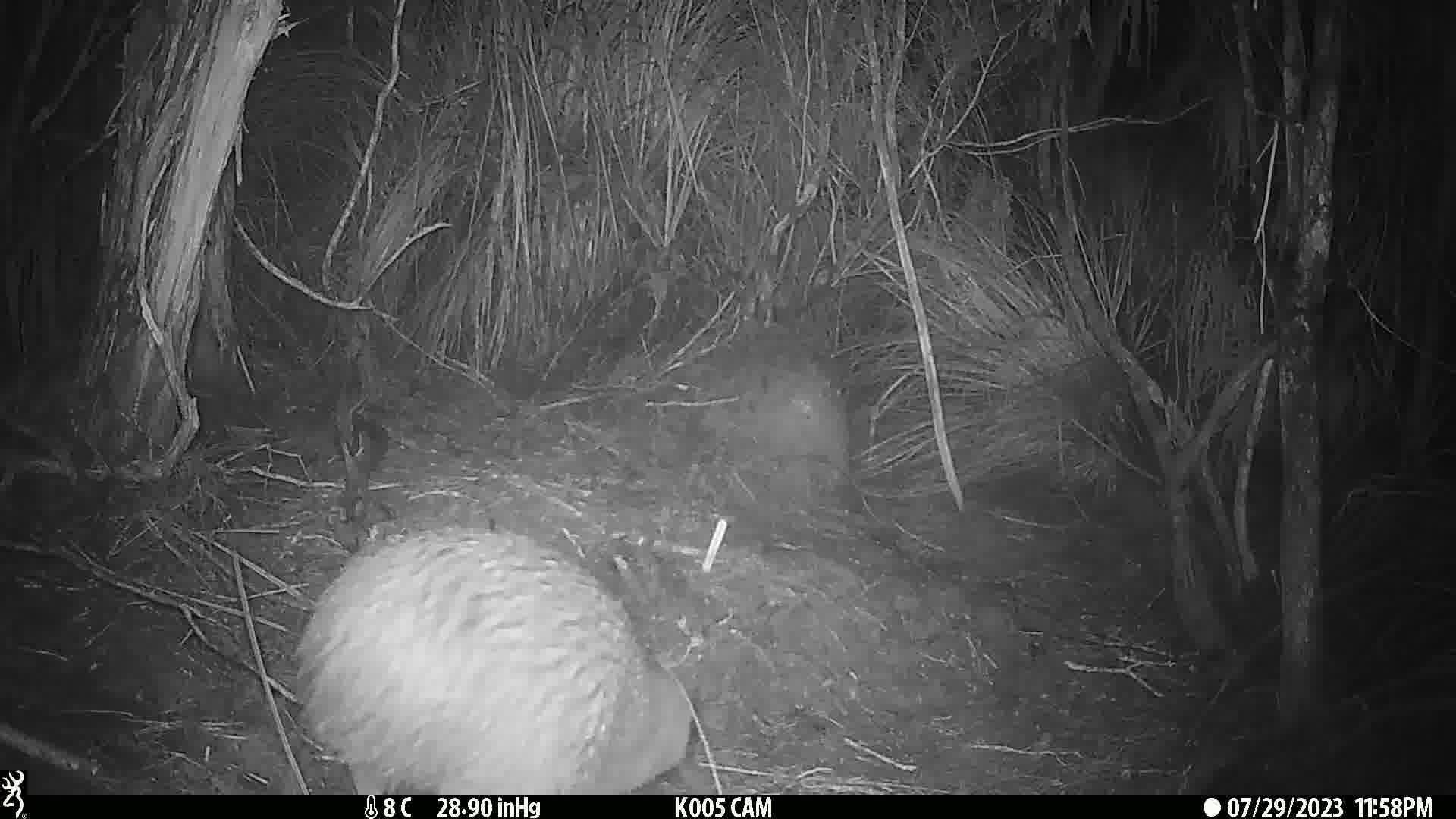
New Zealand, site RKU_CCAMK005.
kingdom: Animalia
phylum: Chordata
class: Aves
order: Apterygiformes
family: Apterygidae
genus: Apteryx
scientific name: Apteryx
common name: kiwi